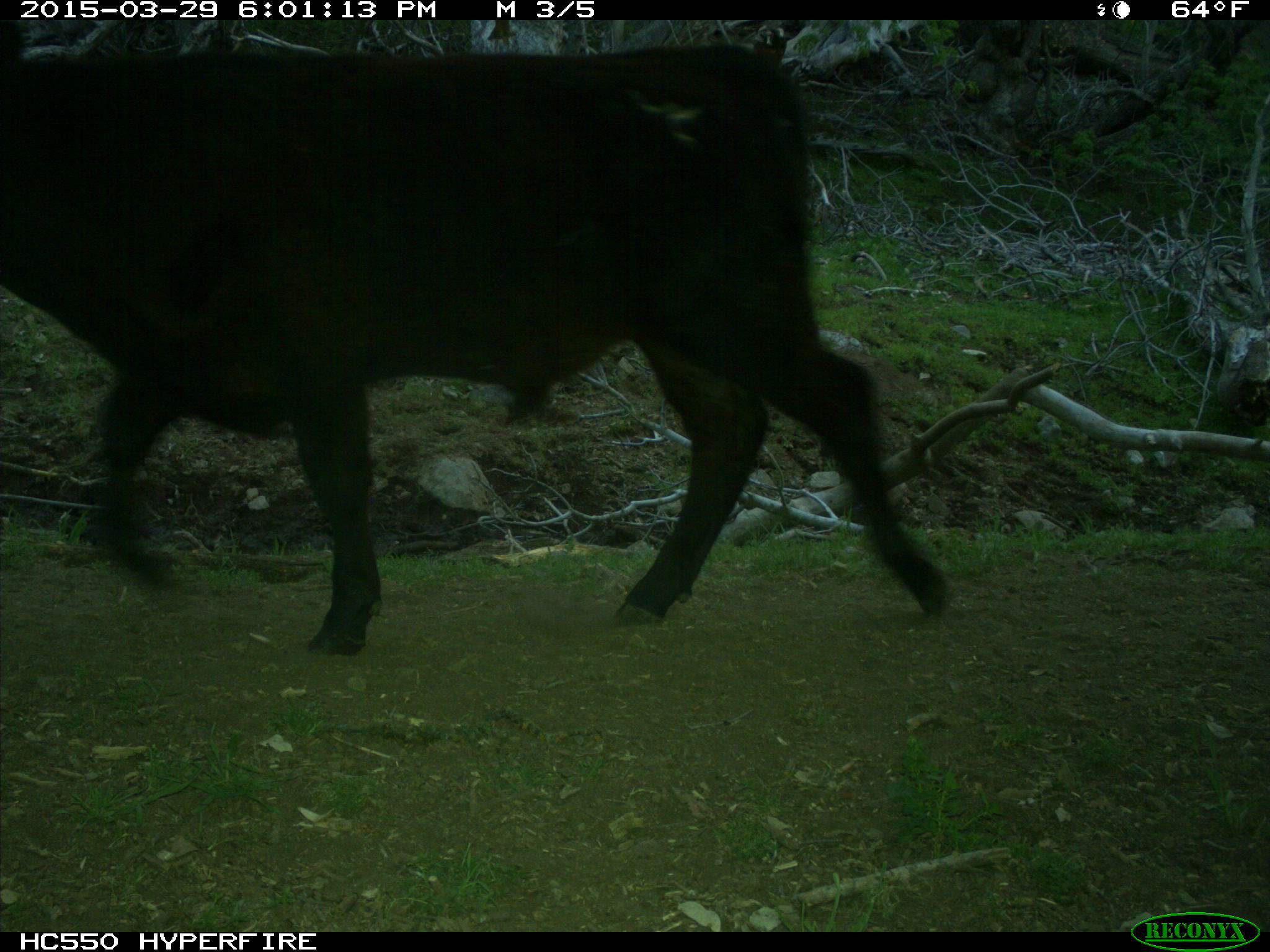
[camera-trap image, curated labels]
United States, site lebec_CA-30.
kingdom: Animalia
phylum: Chordata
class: Mammalia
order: Artiodactyla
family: Bovidae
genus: Bos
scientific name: Bos taurus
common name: domestic cow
Bos taurus (domestic cow).